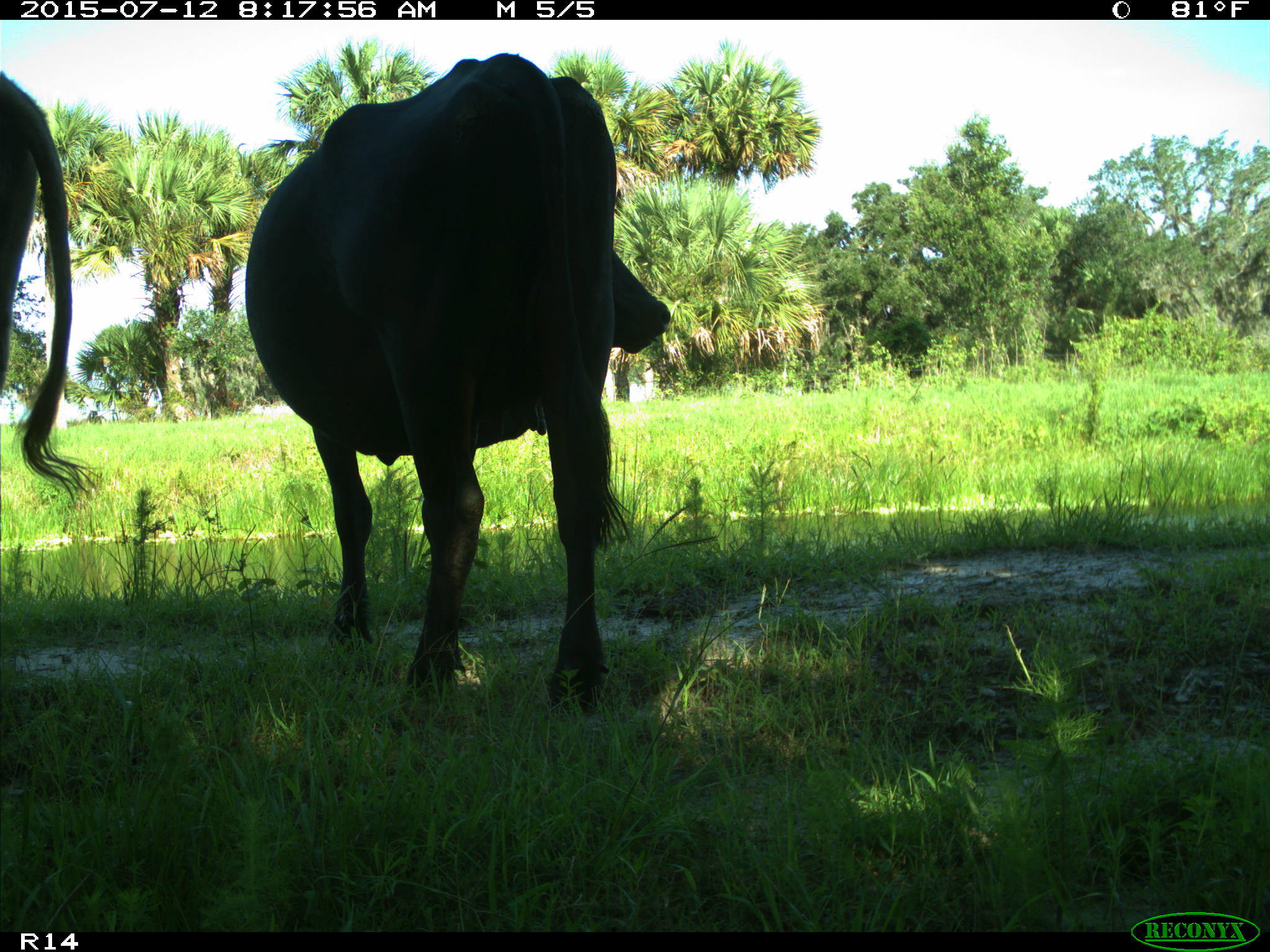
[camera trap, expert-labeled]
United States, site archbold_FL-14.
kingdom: Animalia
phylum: Chordata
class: Mammalia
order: Artiodactyla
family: Bovidae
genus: Bos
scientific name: Bos taurus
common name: domestic cow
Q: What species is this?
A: Bos taurus (domestic cow).